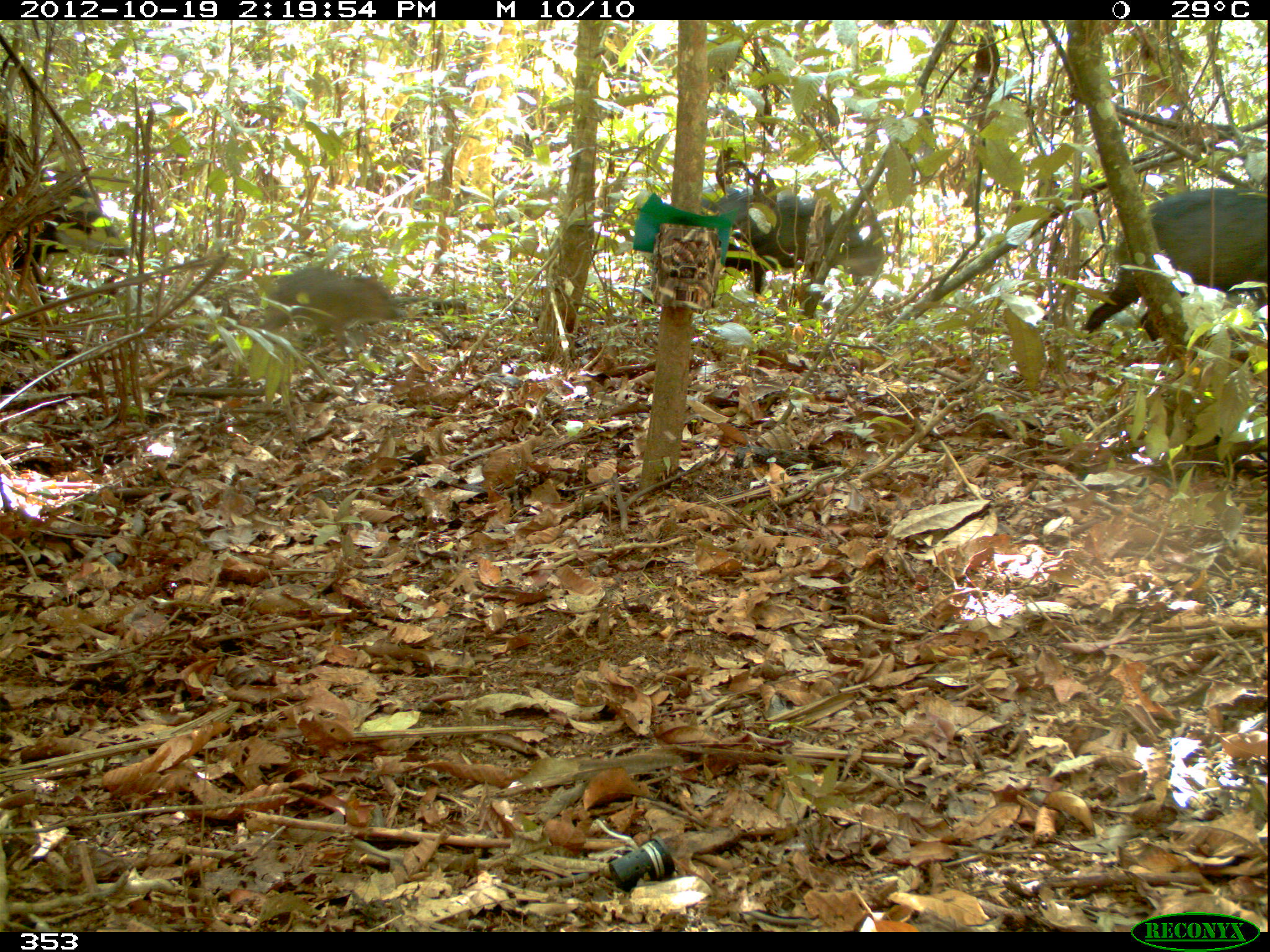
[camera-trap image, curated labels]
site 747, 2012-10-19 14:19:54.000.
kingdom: Animalia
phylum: Chordata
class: Mammalia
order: Artiodactyla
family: Tayassuidae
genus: Tayassu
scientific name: Tayassu pecari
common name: white-lipped peccary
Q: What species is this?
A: Tayassu pecari (white-lipped peccary).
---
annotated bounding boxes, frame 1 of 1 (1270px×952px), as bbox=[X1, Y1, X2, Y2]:
tayassu pecari: bbox=[640, 184, 886, 321]; bbox=[1082, 184, 1265, 345]; bbox=[0, 178, 134, 311]; bbox=[262, 264, 405, 361]